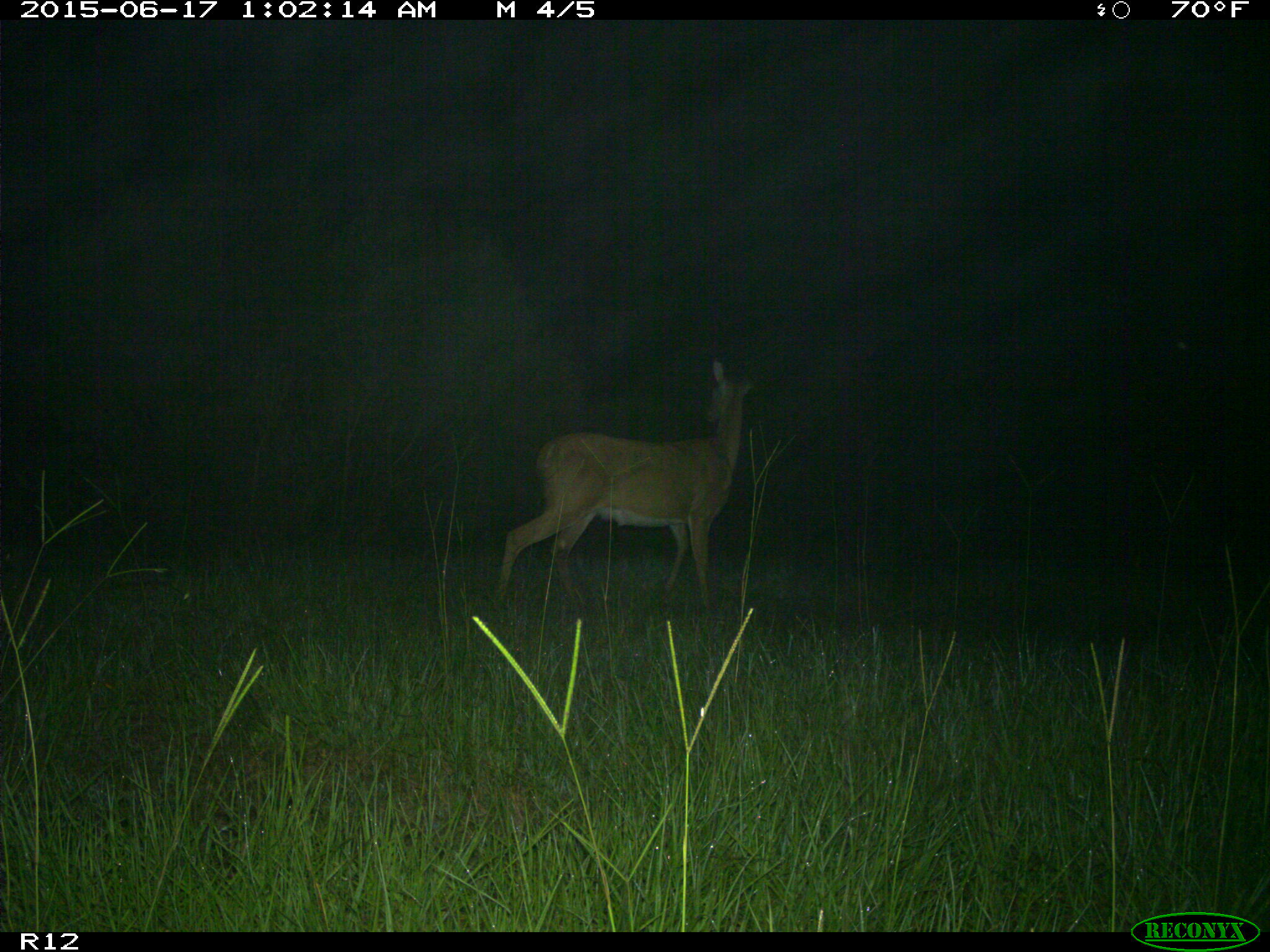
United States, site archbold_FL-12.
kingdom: Animalia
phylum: Chordata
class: Mammalia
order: Artiodactyla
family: Cervidae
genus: Odocoileus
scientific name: Odocoileus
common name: deer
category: unidentified deer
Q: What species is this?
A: Unidentified deer (deer) (Odocoileus).